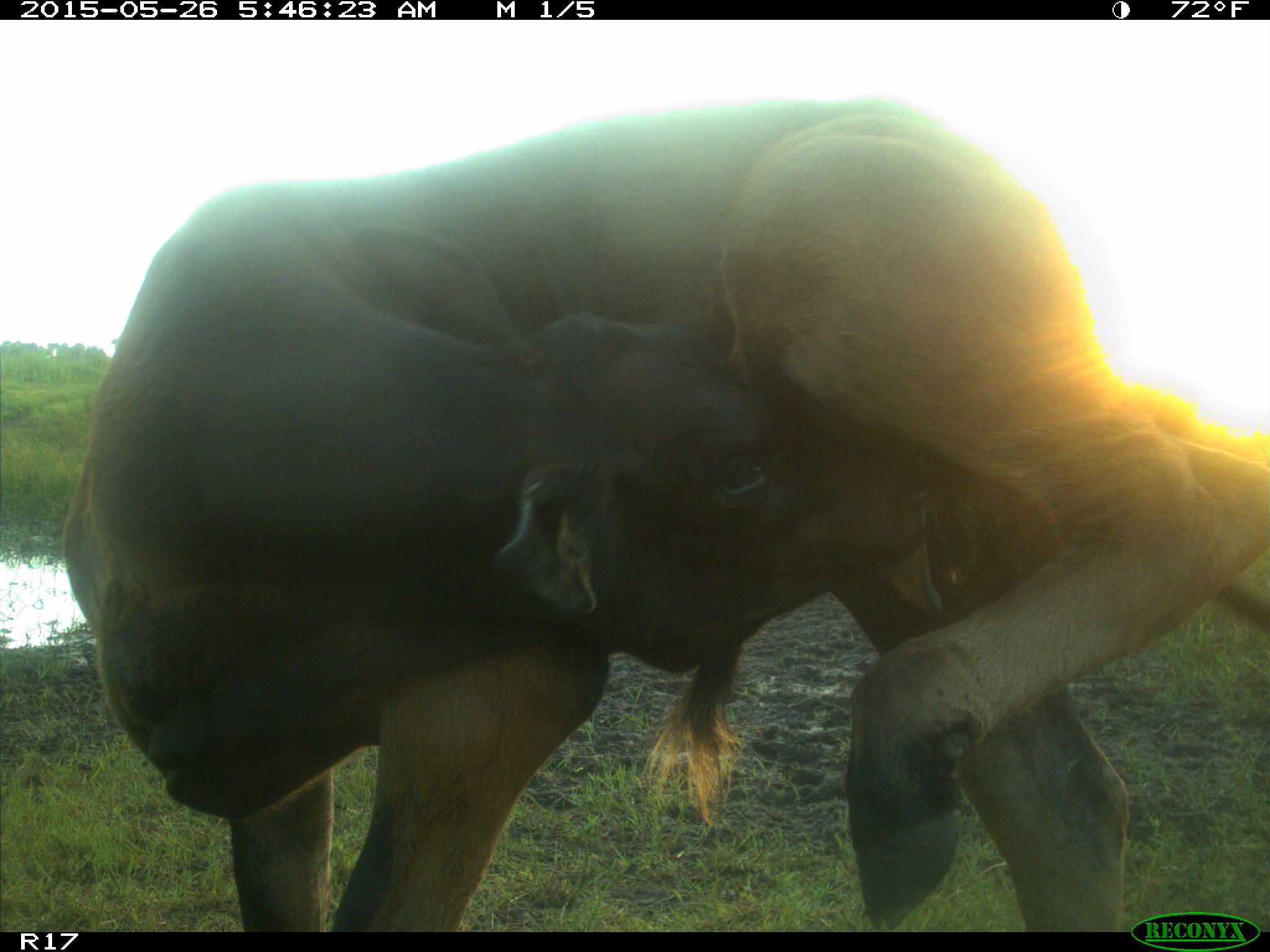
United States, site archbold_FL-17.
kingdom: Animalia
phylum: Chordata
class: Mammalia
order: Artiodactyla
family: Bovidae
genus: Bos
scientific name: Bos taurus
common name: domestic cow